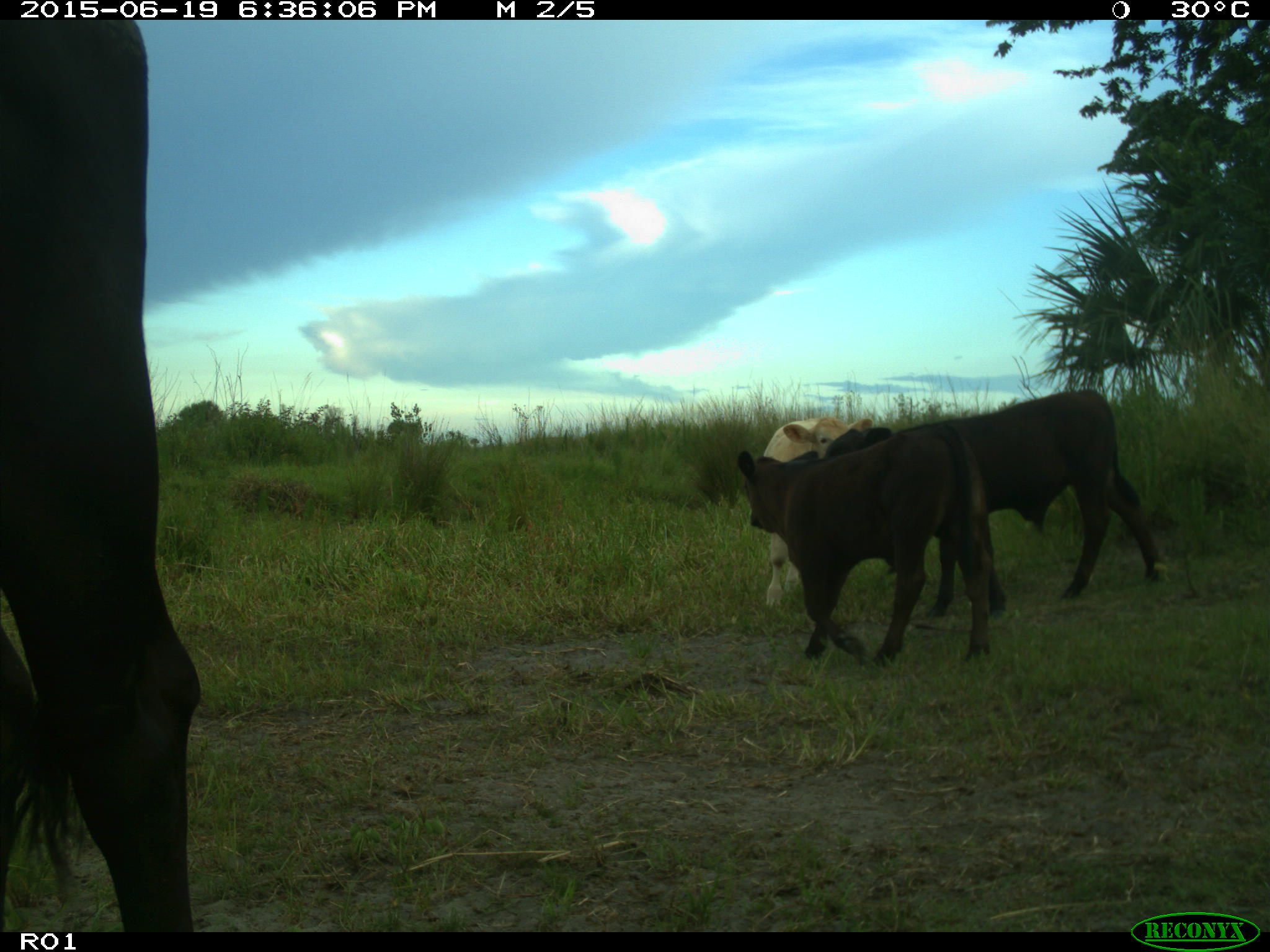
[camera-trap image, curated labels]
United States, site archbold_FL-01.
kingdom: Animalia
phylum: Chordata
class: Mammalia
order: Artiodactyla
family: Bovidae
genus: Bos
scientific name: Bos taurus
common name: domestic cow